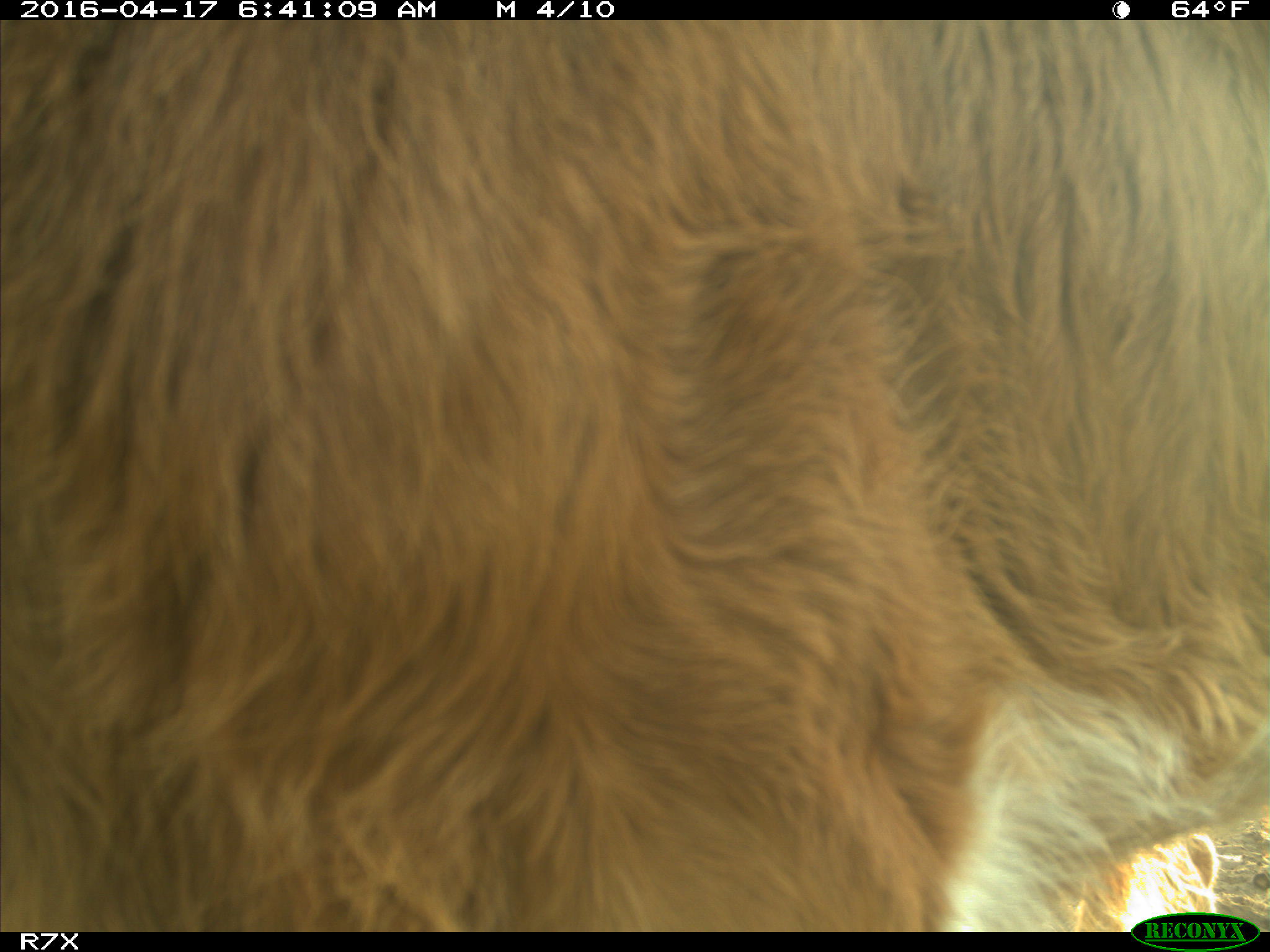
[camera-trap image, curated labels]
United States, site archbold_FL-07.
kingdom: Animalia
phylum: Chordata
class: Mammalia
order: Artiodactyla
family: Bovidae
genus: Bos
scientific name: Bos taurus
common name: domestic cow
Bos taurus (domestic cow).